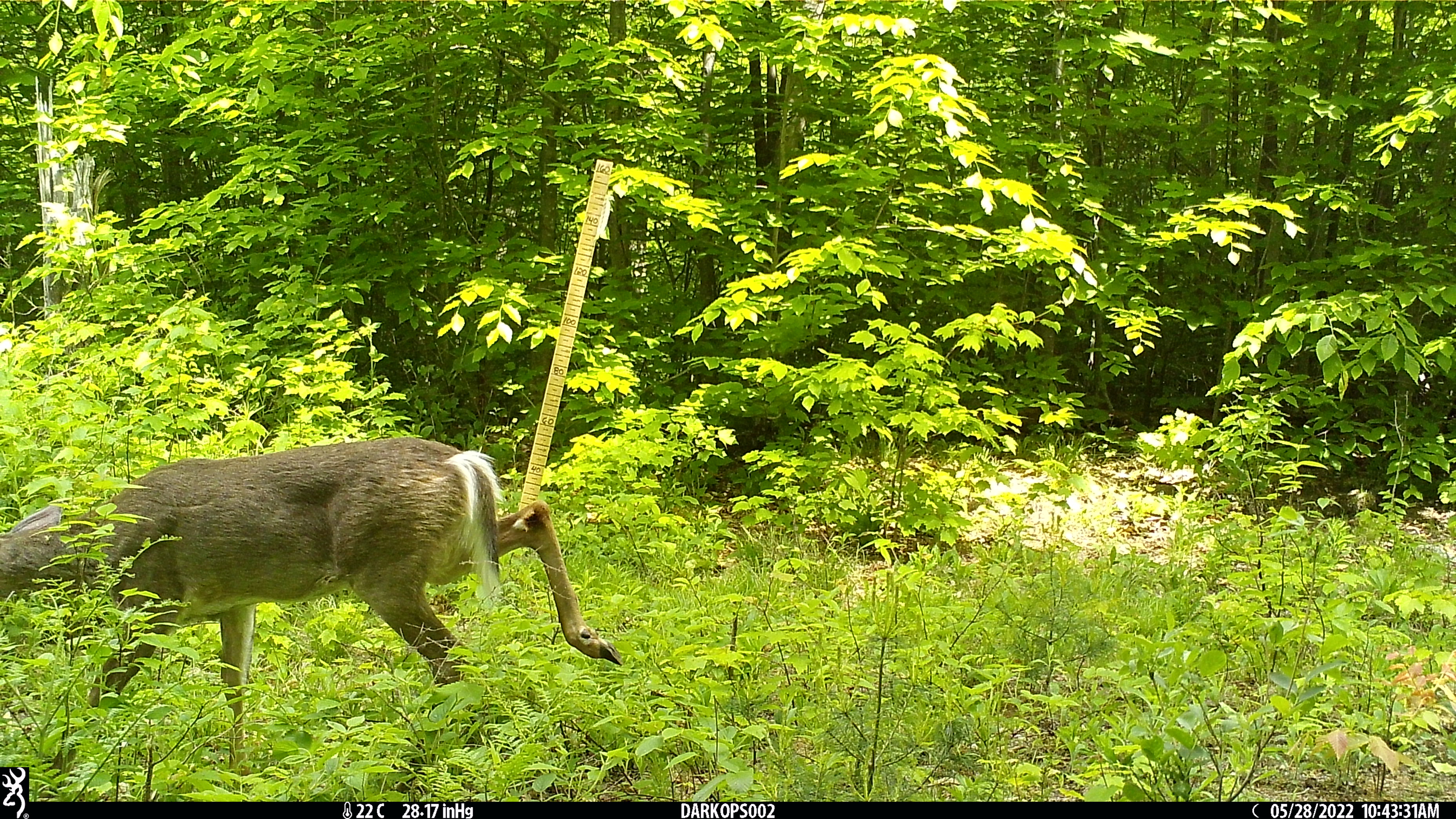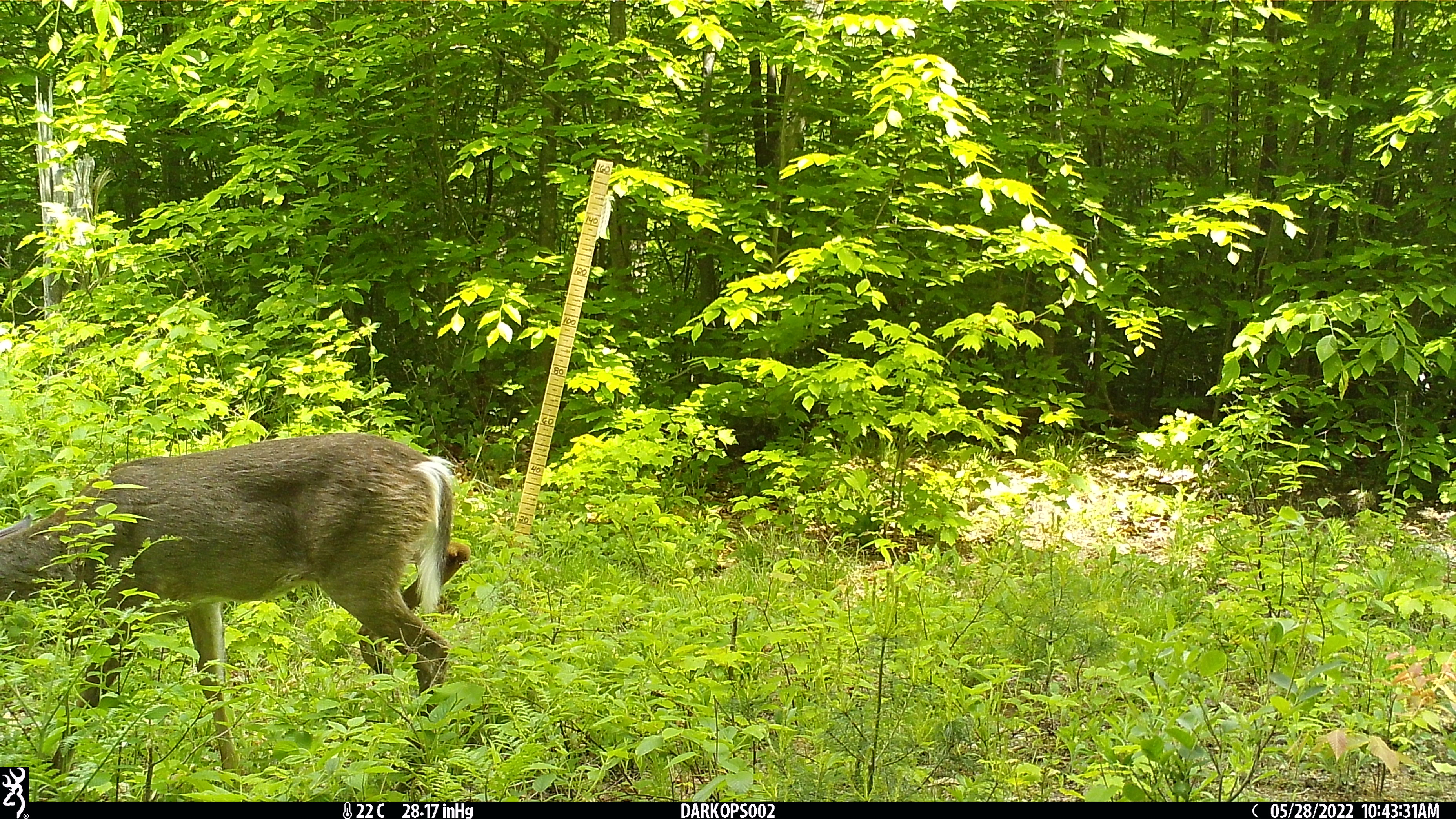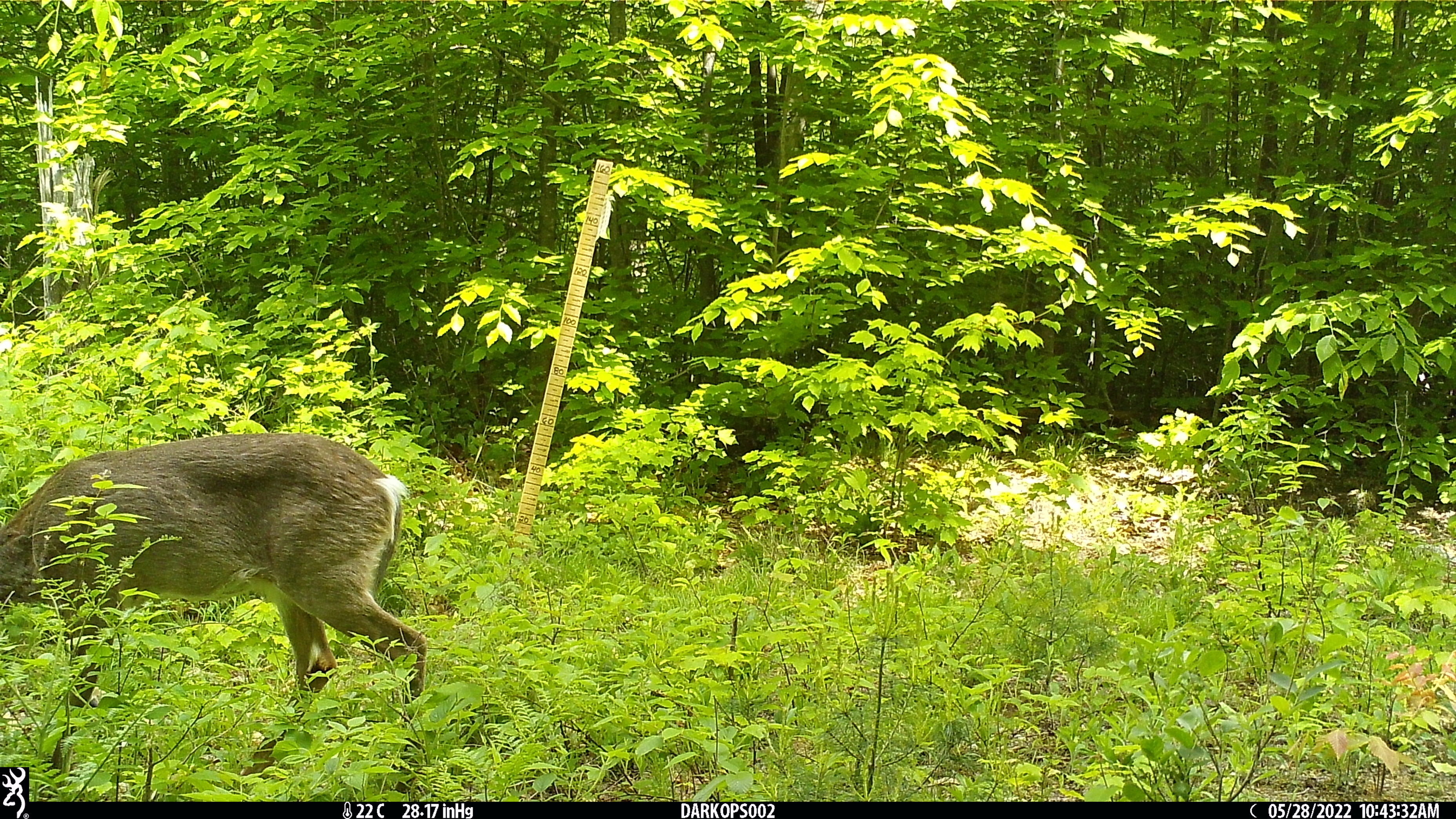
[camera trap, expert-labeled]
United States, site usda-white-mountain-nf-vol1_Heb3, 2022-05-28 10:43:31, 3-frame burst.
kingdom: Animalia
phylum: Chordata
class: Mammalia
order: Artiodactyla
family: Cervidae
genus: Odocoileus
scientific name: Odocoileus virginianus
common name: white-tailed deer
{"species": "white-tailed deer (Odocoileus virginianus)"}